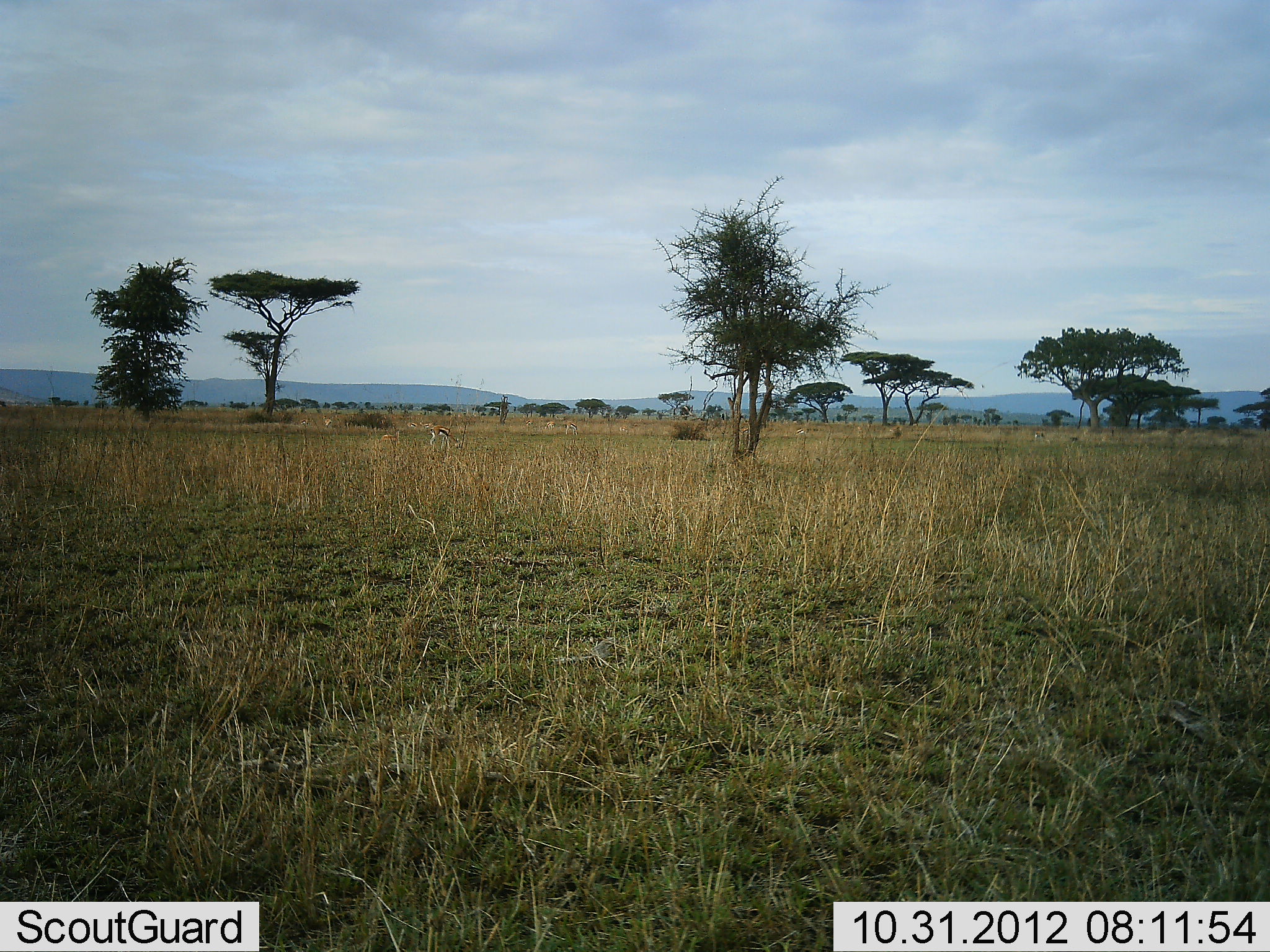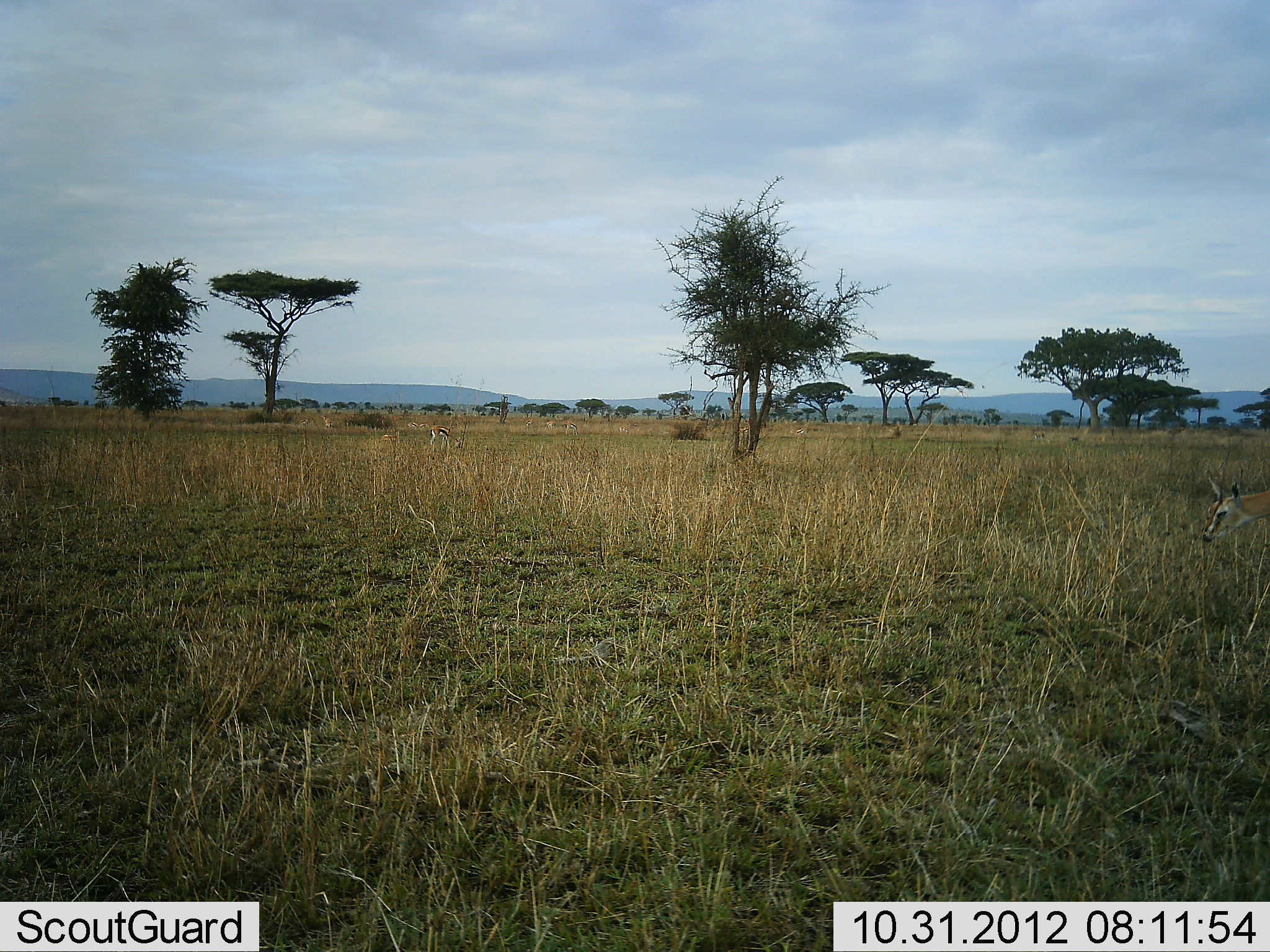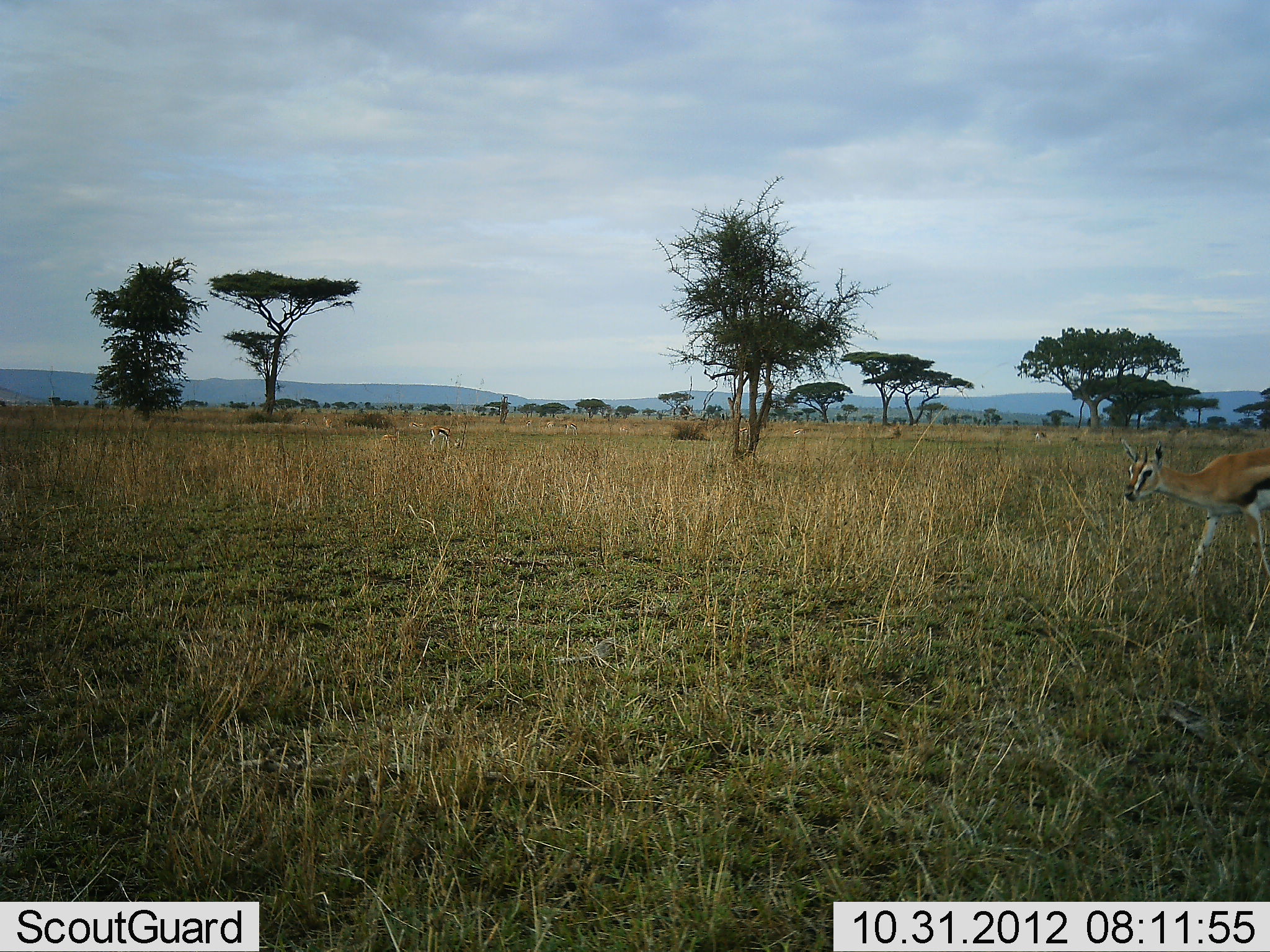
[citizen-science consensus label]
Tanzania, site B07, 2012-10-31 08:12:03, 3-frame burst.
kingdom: Animalia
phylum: Chordata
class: Mammalia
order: Artiodactyla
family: Bovidae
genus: Eudorcas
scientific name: Eudorcas thomsonii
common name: thomson's gazelle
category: gazellethomsons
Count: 1.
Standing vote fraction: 0%.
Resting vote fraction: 0%.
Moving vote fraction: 100%.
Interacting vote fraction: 0%.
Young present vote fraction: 0%.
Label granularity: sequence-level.